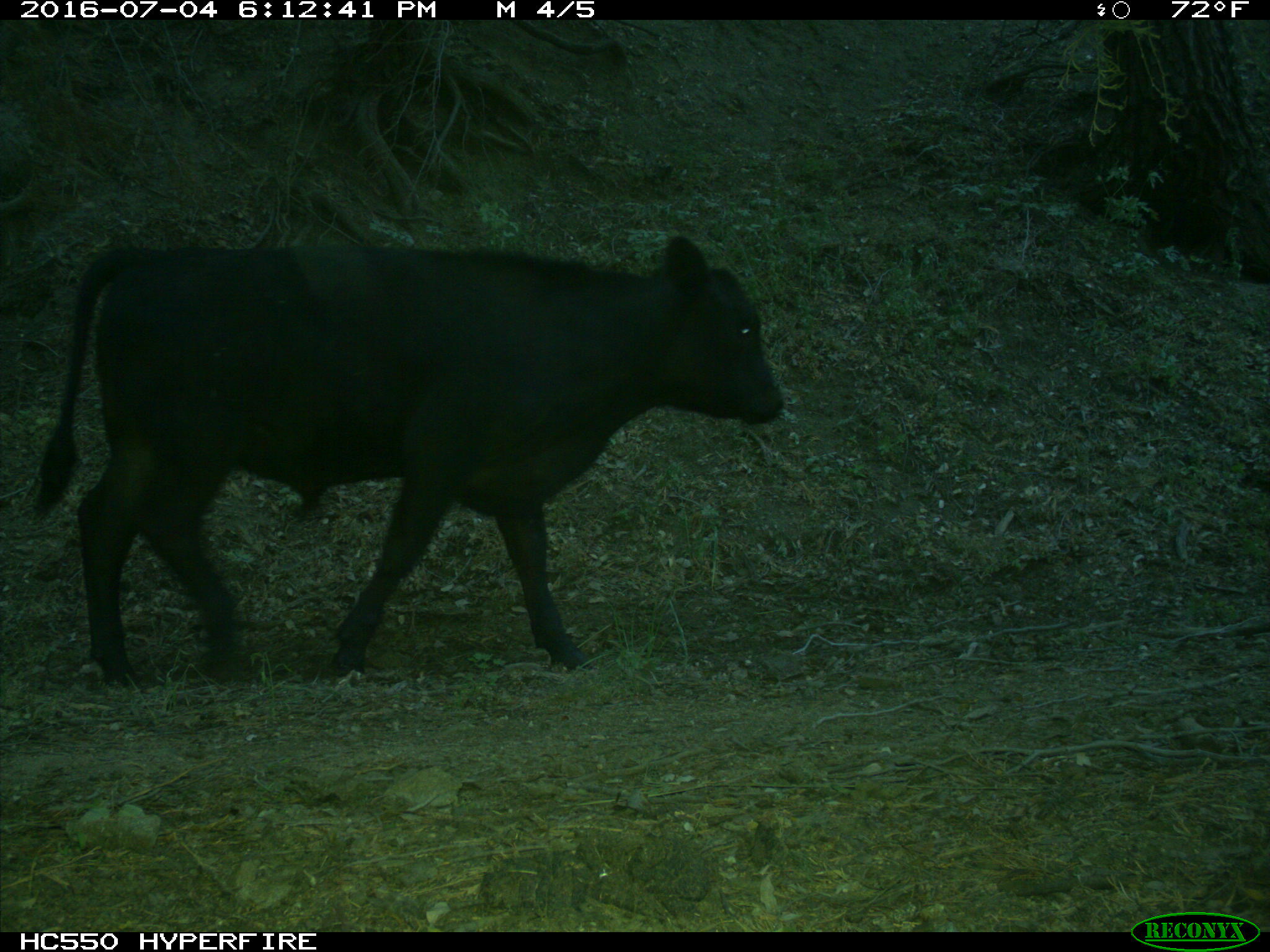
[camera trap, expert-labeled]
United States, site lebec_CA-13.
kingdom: Animalia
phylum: Chordata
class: Mammalia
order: Artiodactyla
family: Bovidae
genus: Bos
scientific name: Bos taurus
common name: domestic cow